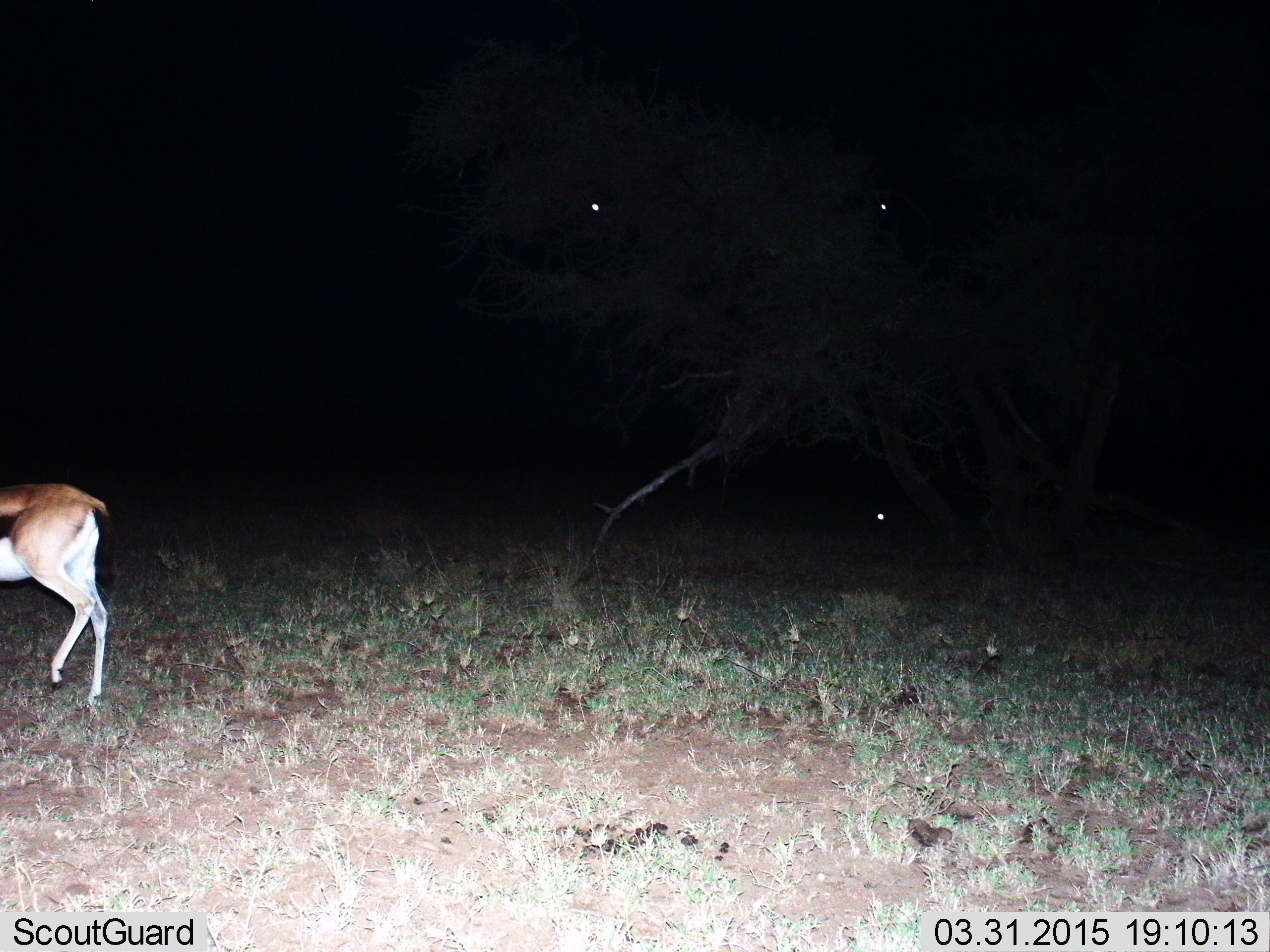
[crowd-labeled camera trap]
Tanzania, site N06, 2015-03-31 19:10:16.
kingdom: Animalia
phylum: Chordata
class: Mammalia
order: Artiodactyla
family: Bovidae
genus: Eudorcas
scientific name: Eudorcas thomsonii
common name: thomson's gazelle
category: gazellethomsons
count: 1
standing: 40%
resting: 0%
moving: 60%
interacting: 0%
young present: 0%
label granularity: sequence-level